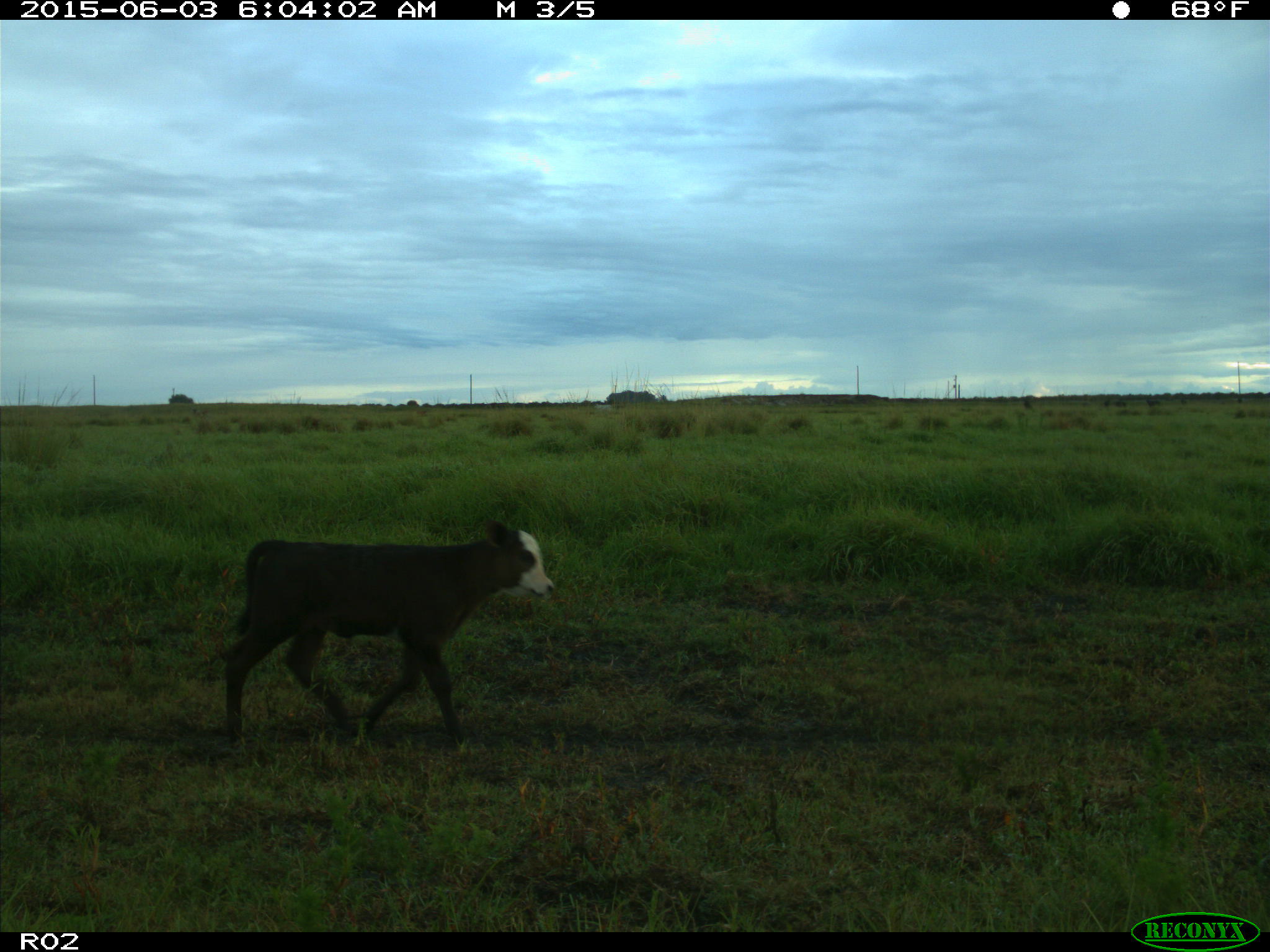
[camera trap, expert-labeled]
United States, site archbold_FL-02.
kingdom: Animalia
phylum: Chordata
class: Mammalia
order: Artiodactyla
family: Bovidae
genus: Bos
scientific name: Bos taurus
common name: domestic cow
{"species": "Bos taurus (domestic cow)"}